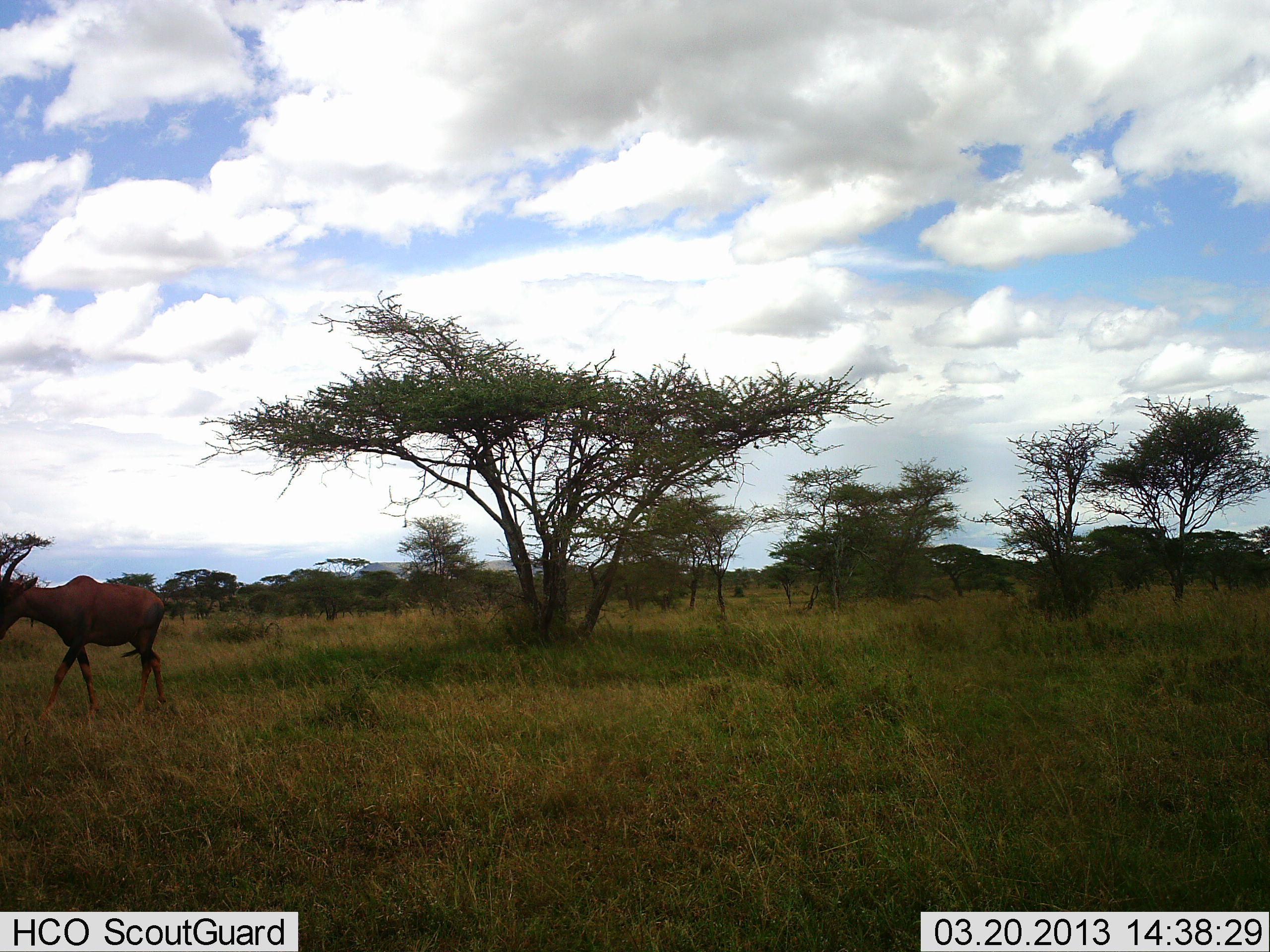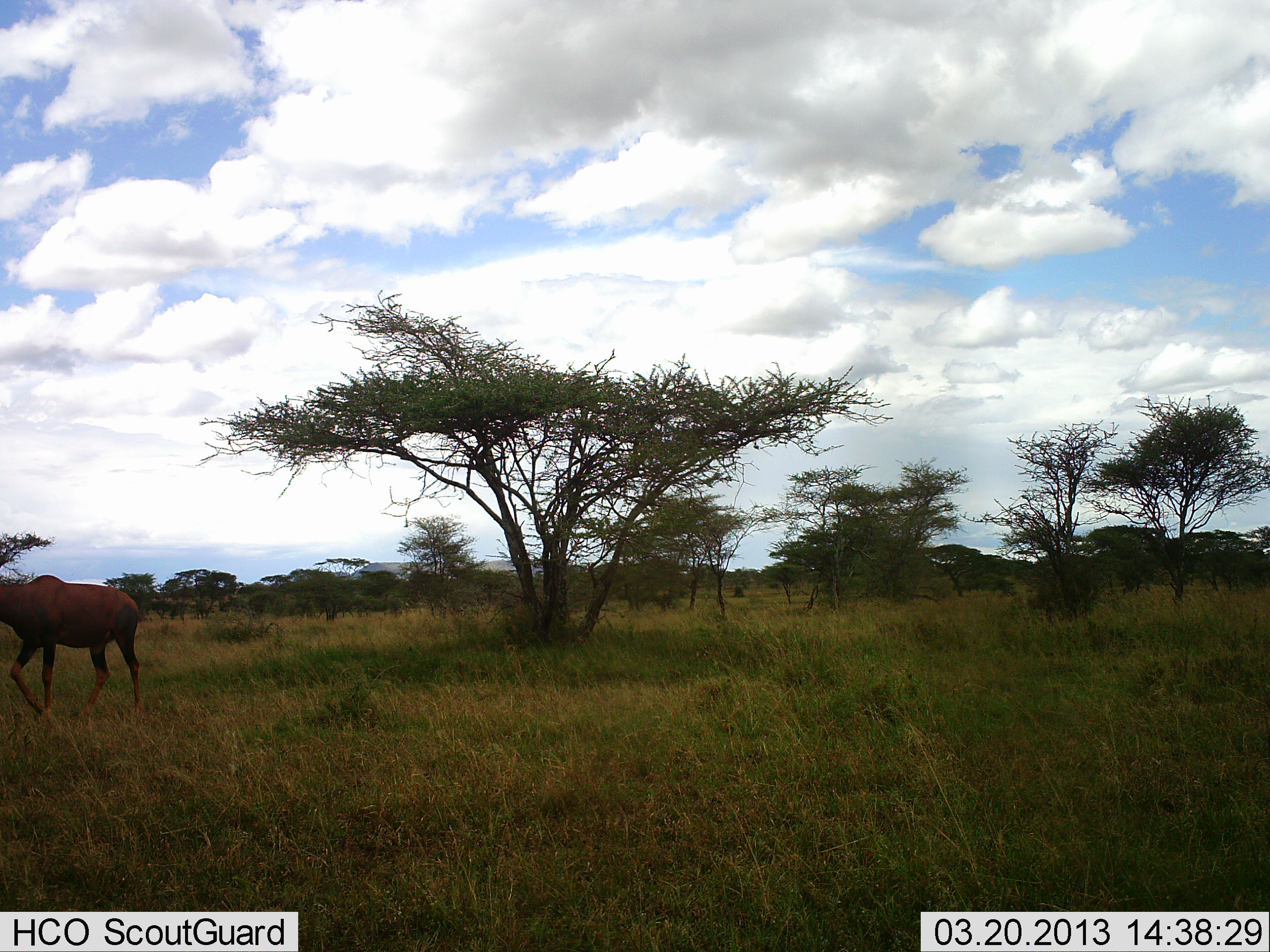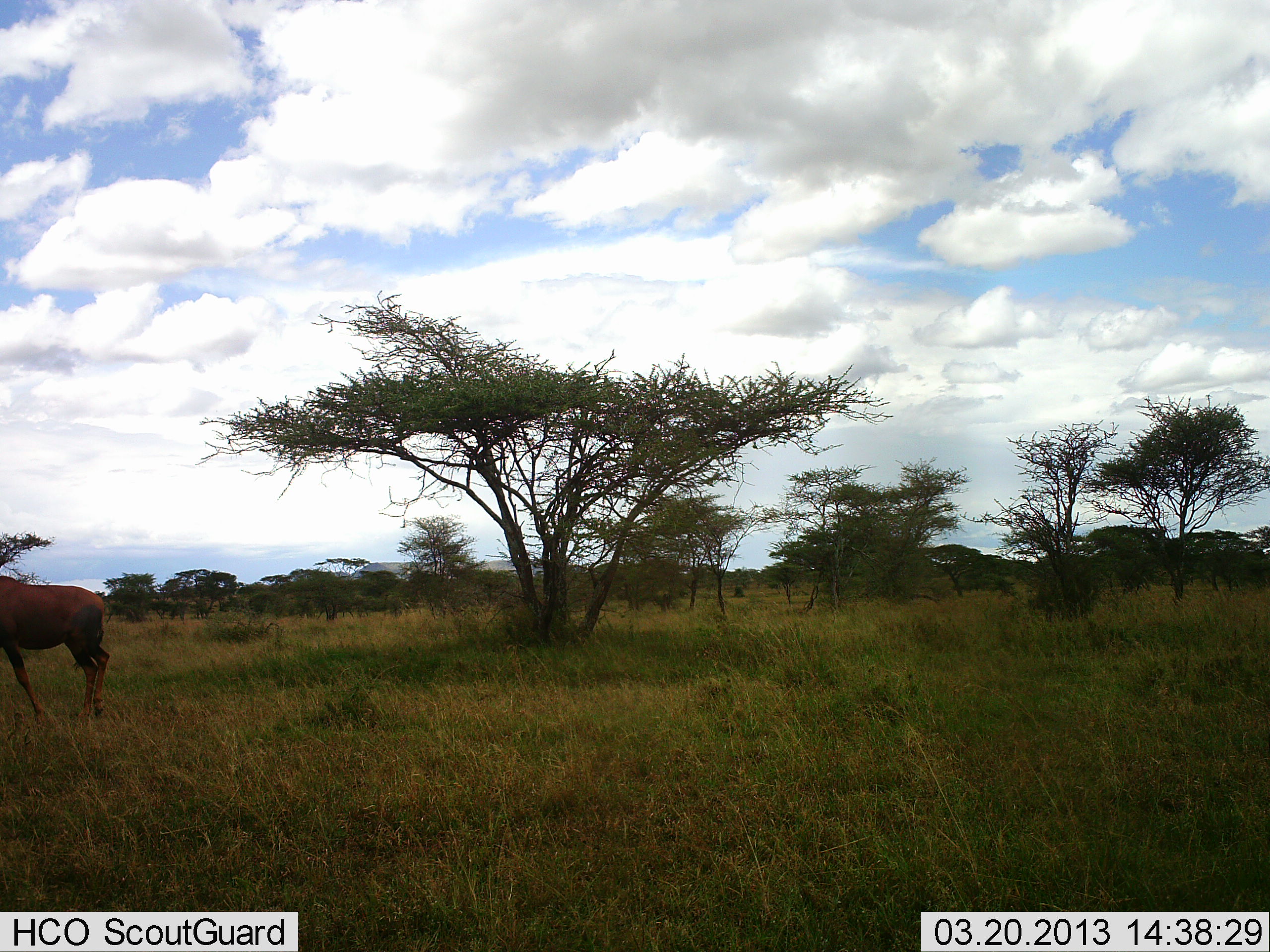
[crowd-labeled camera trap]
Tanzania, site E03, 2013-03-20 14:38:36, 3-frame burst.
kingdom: Animalia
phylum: Chordata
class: Mammalia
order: Artiodactyla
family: Bovidae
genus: Damaliscus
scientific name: Damaliscus lunatus jimela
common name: topi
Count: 1.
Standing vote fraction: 12%.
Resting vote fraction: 0%.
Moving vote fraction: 94%.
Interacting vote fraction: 0%.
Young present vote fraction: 0%.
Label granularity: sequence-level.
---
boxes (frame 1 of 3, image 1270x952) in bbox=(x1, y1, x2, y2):
animal: bbox=(0, 543, 166, 718)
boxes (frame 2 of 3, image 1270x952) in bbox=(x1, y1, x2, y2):
animal: bbox=(0, 572, 144, 718)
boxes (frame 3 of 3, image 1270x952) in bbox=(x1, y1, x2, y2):
animal: bbox=(0, 574, 111, 723)